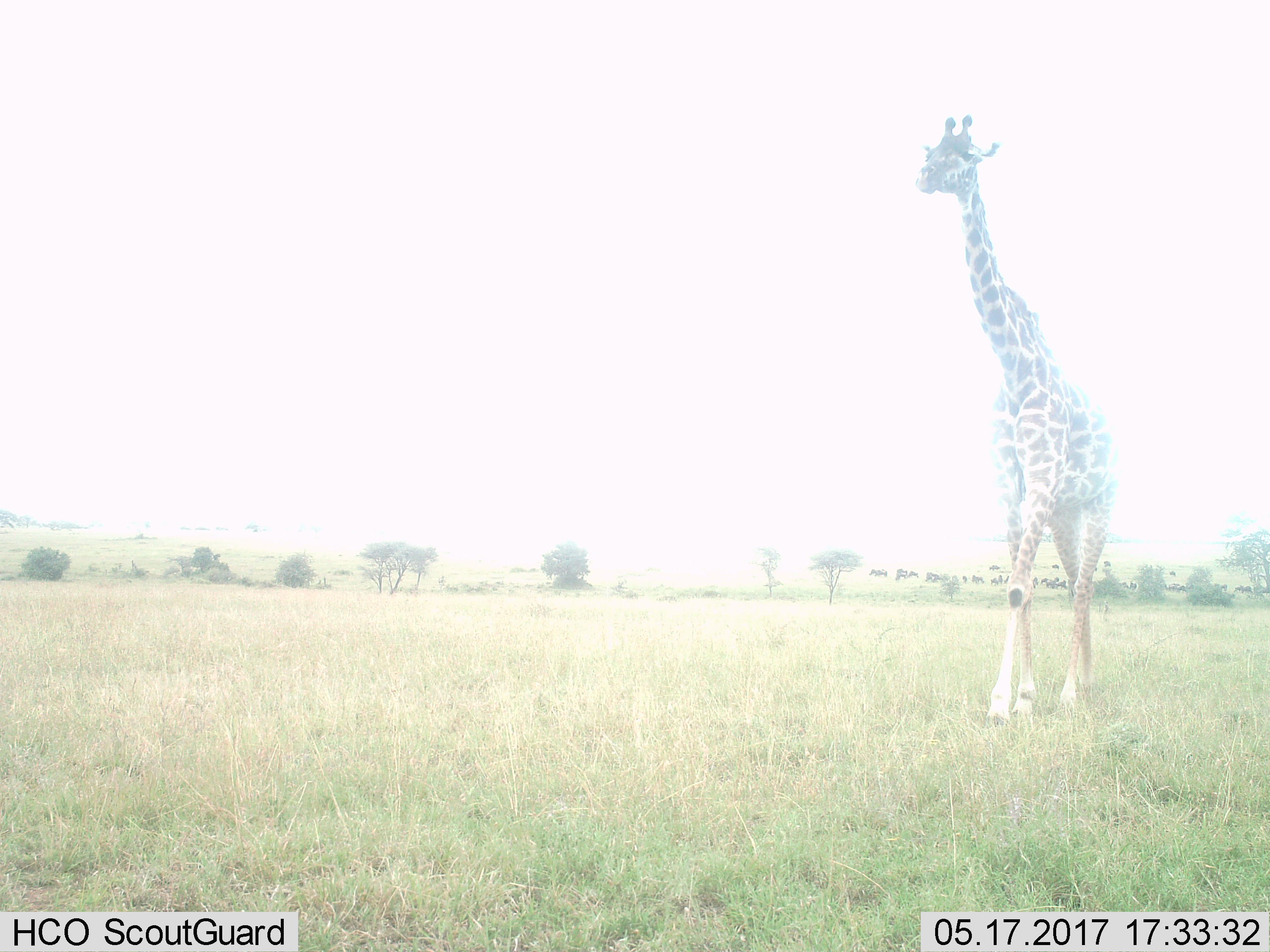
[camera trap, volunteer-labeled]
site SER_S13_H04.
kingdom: Animalia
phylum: Chordata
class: Mammalia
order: Artiodactyla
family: Giraffidae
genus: Giraffa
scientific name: Giraffa camelopardalis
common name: giraffe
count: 1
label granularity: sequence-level